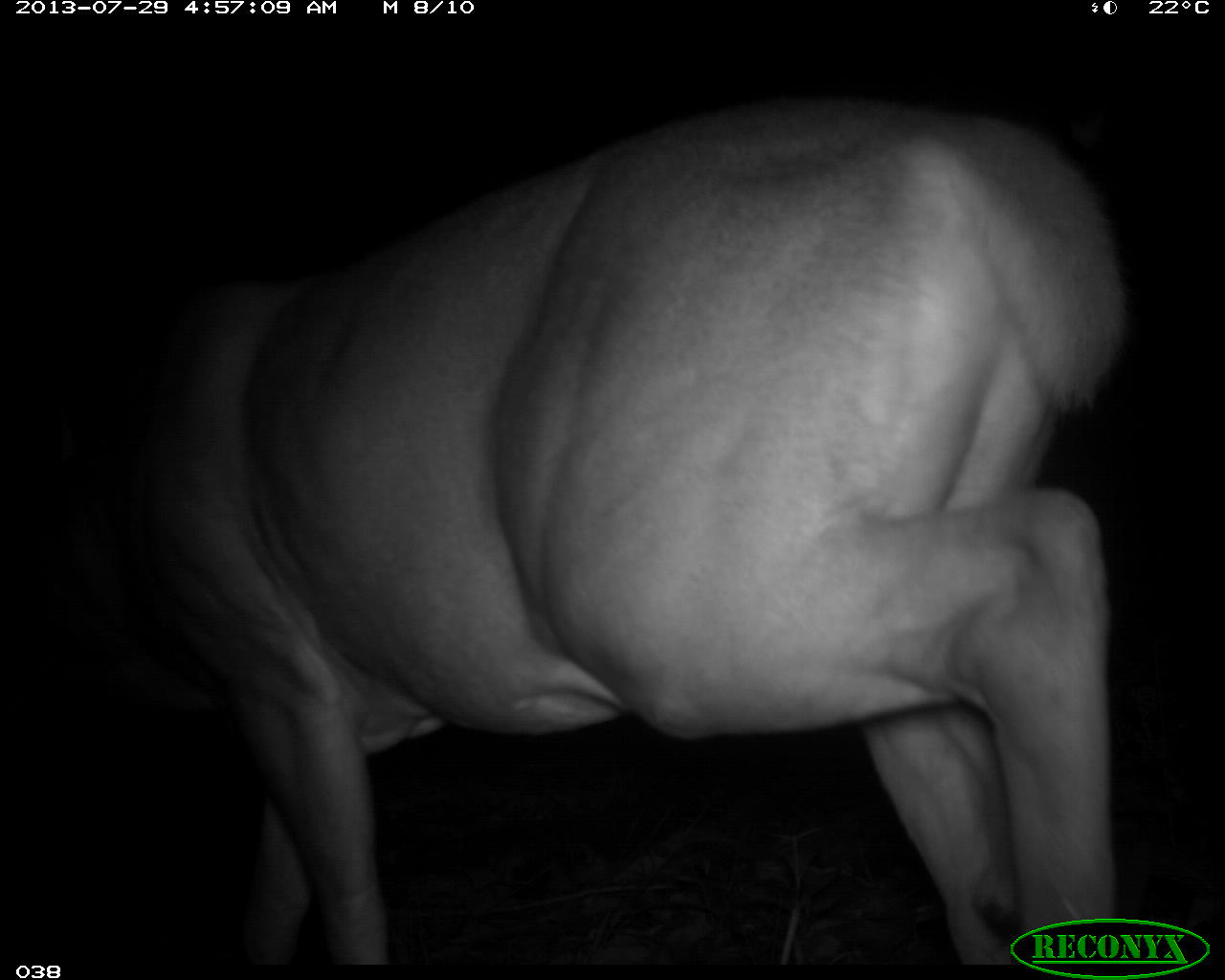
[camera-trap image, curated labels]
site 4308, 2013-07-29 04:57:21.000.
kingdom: Animalia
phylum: Chordata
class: Mammalia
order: Artiodactyla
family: Cervidae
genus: Odocoileus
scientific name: Odocoileus virginianus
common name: white-tailed deer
Odocoileus virginianus (white-tailed deer), count 1, sex male.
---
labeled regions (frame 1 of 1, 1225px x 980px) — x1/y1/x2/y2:
odocoileus virginianus: 20/90/1133/963